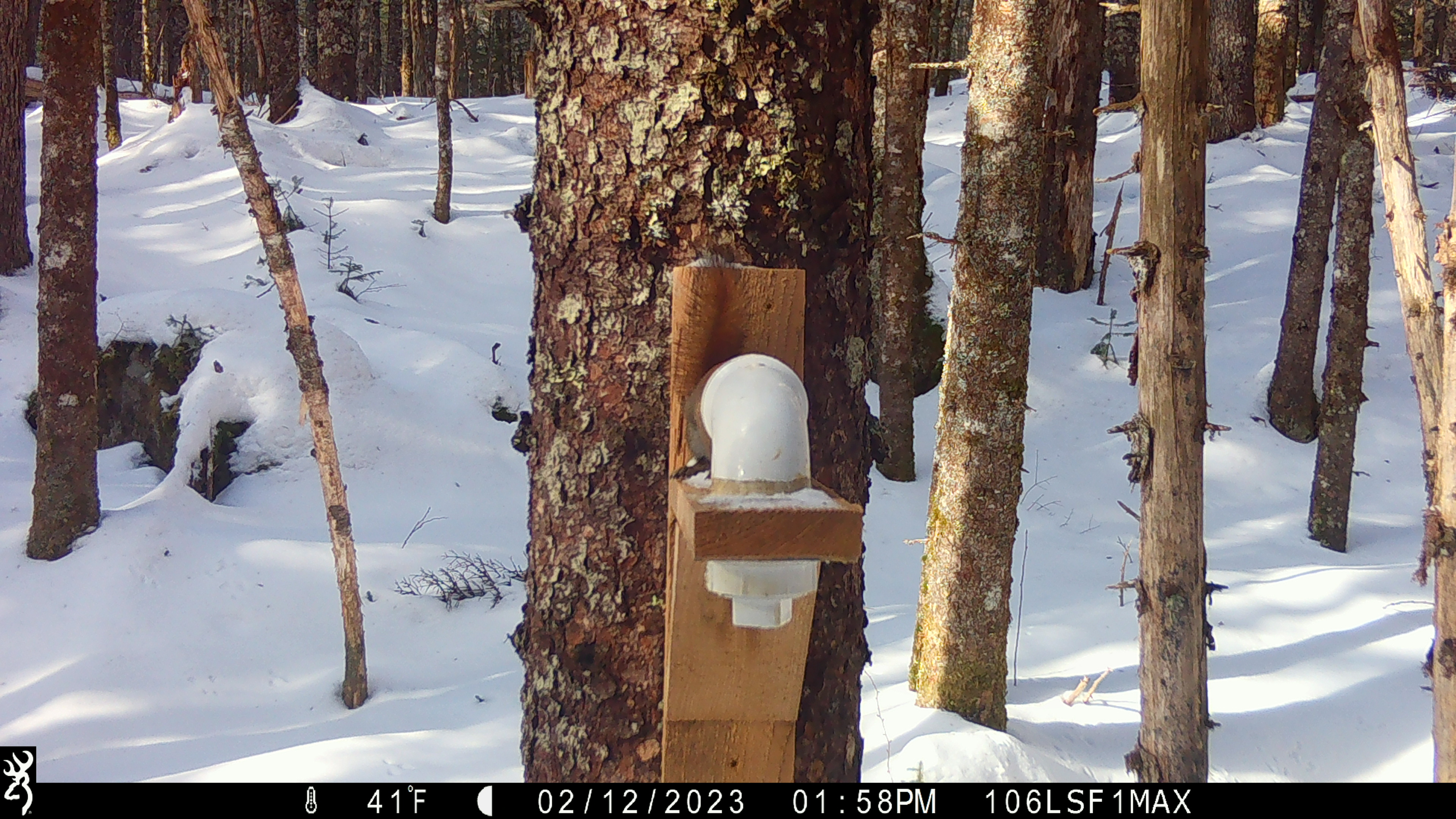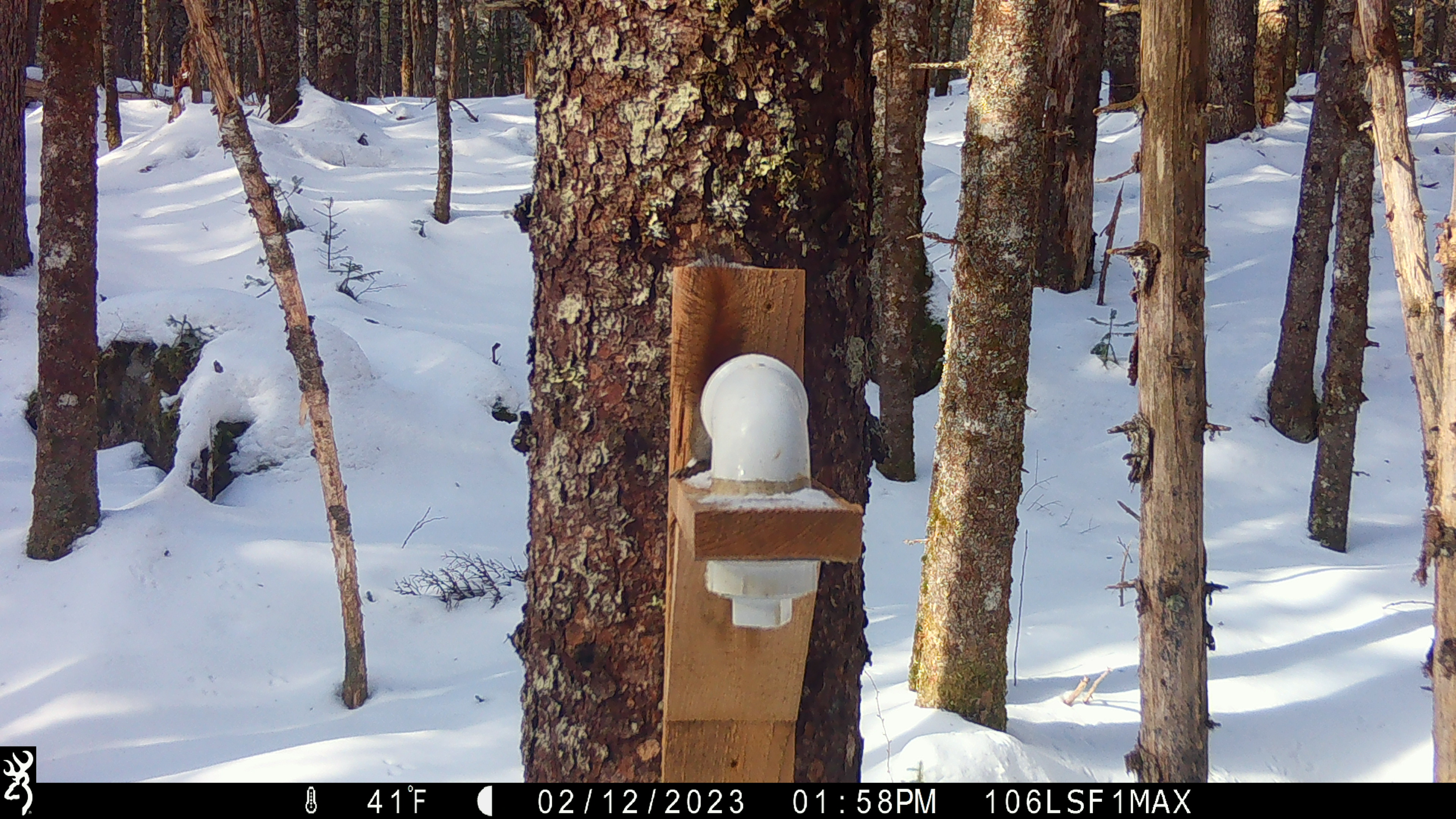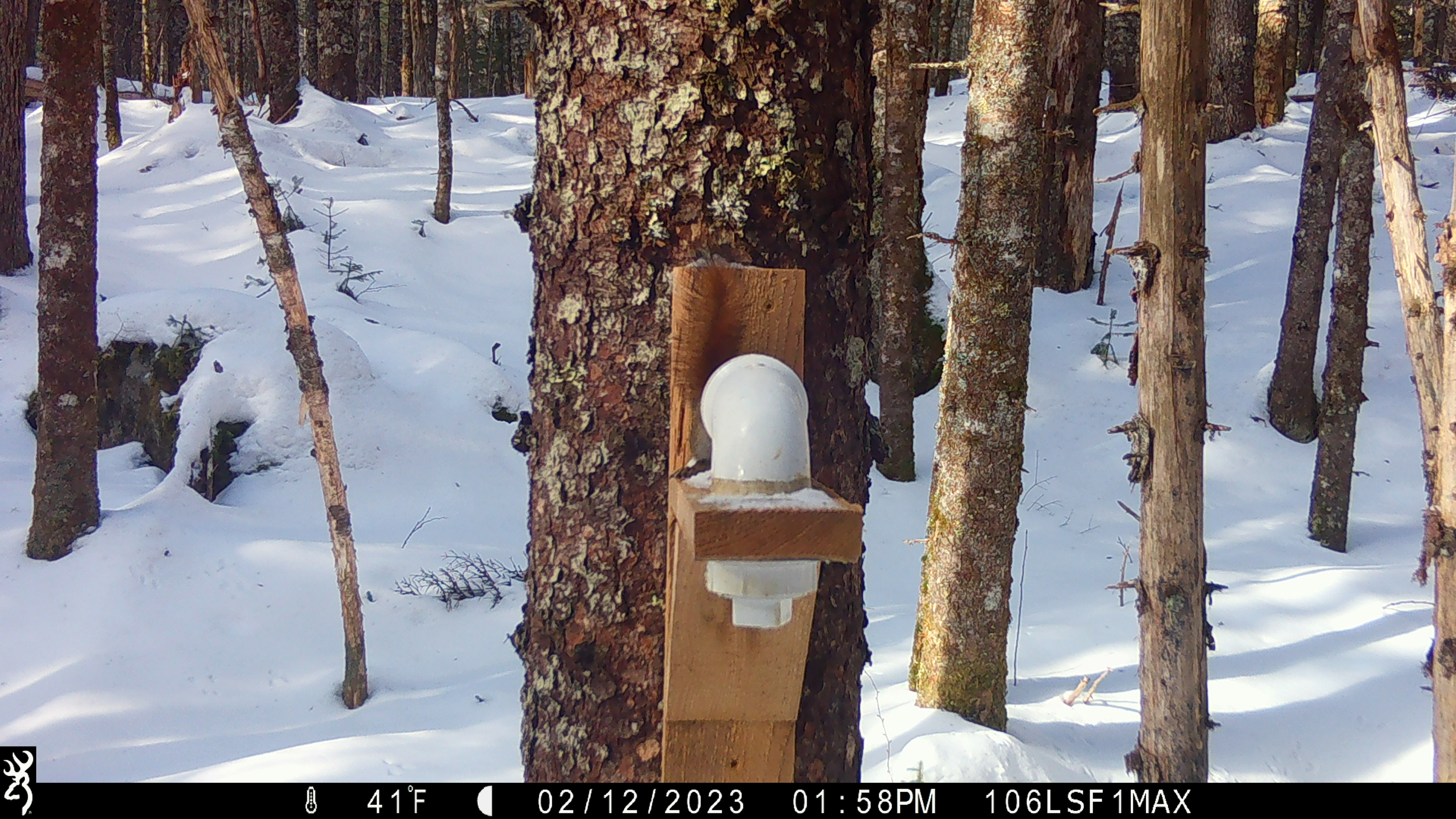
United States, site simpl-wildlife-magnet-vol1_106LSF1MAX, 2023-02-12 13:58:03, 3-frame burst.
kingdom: Animalia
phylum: Chordata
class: Mammalia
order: Rodentia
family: Sciuridae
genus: Tamiasciurus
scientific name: Tamiasciurus hudsonicus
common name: red squirrel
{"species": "red squirrel (Tamiasciurus hudsonicus)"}